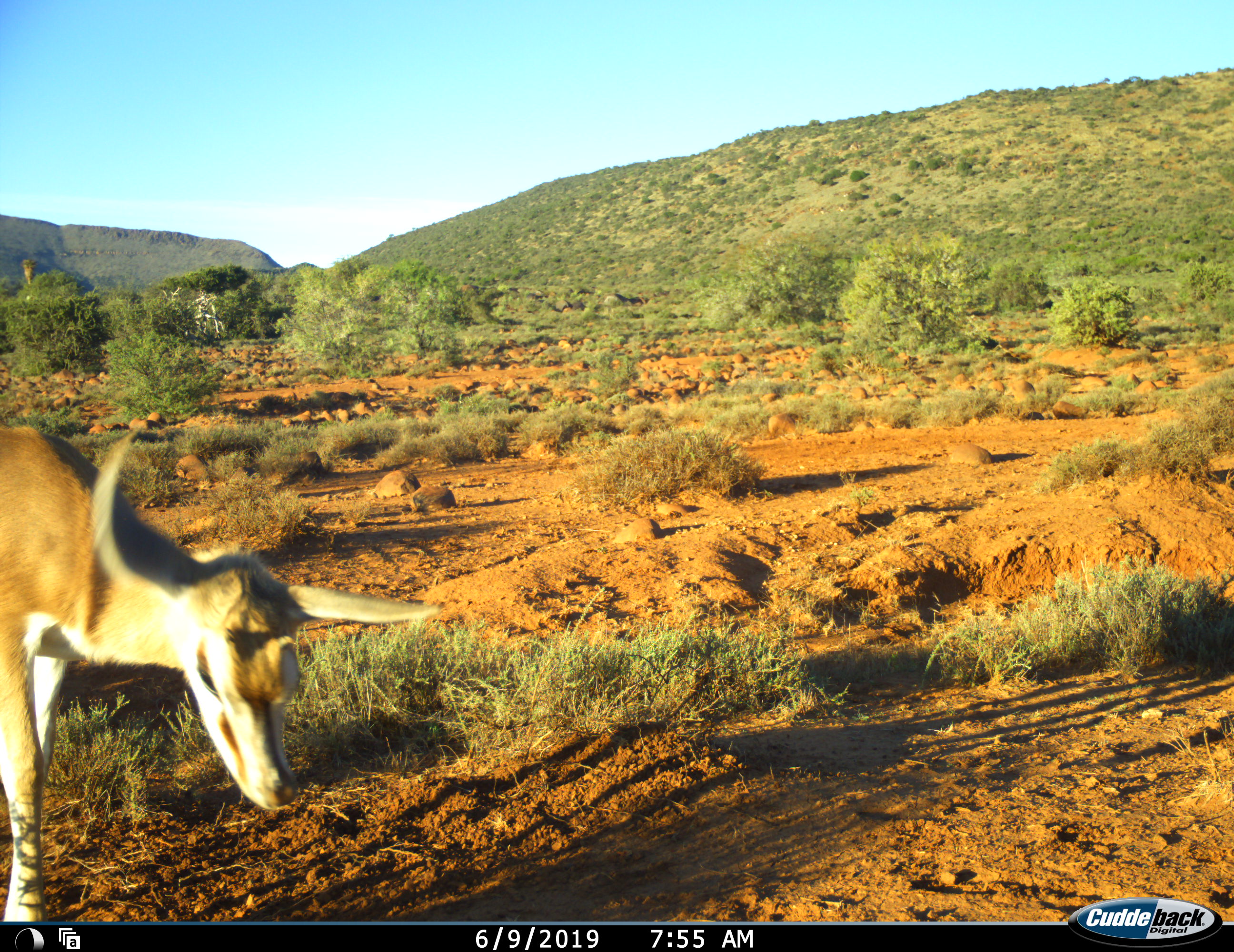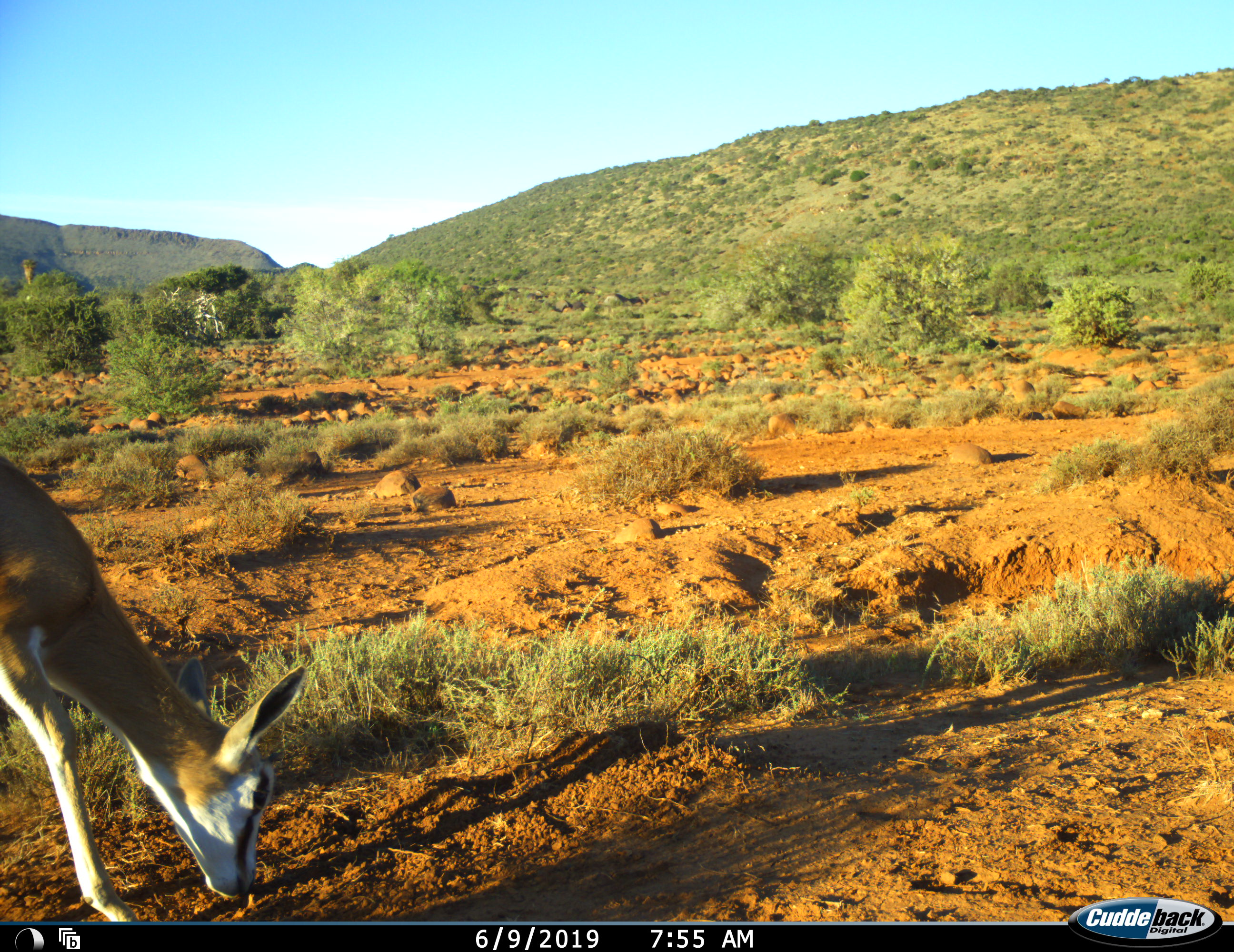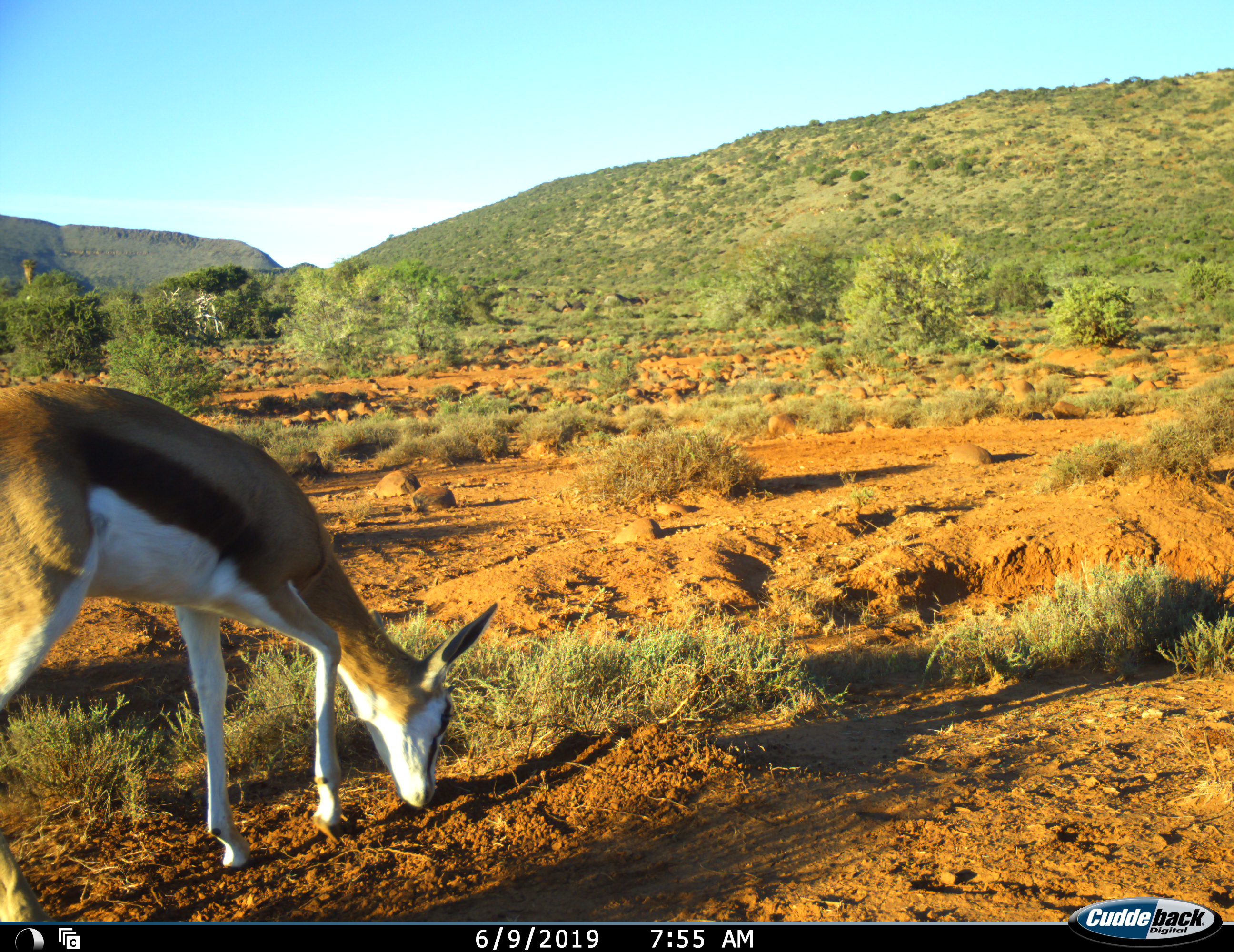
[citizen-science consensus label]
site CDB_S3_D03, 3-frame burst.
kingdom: Animalia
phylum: Chordata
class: Mammalia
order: Artiodactyla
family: Bovidae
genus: Antidorcas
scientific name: Antidorcas marsupialis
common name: springbok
Springbok (Antidorcas marsupialis), count 1. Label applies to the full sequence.